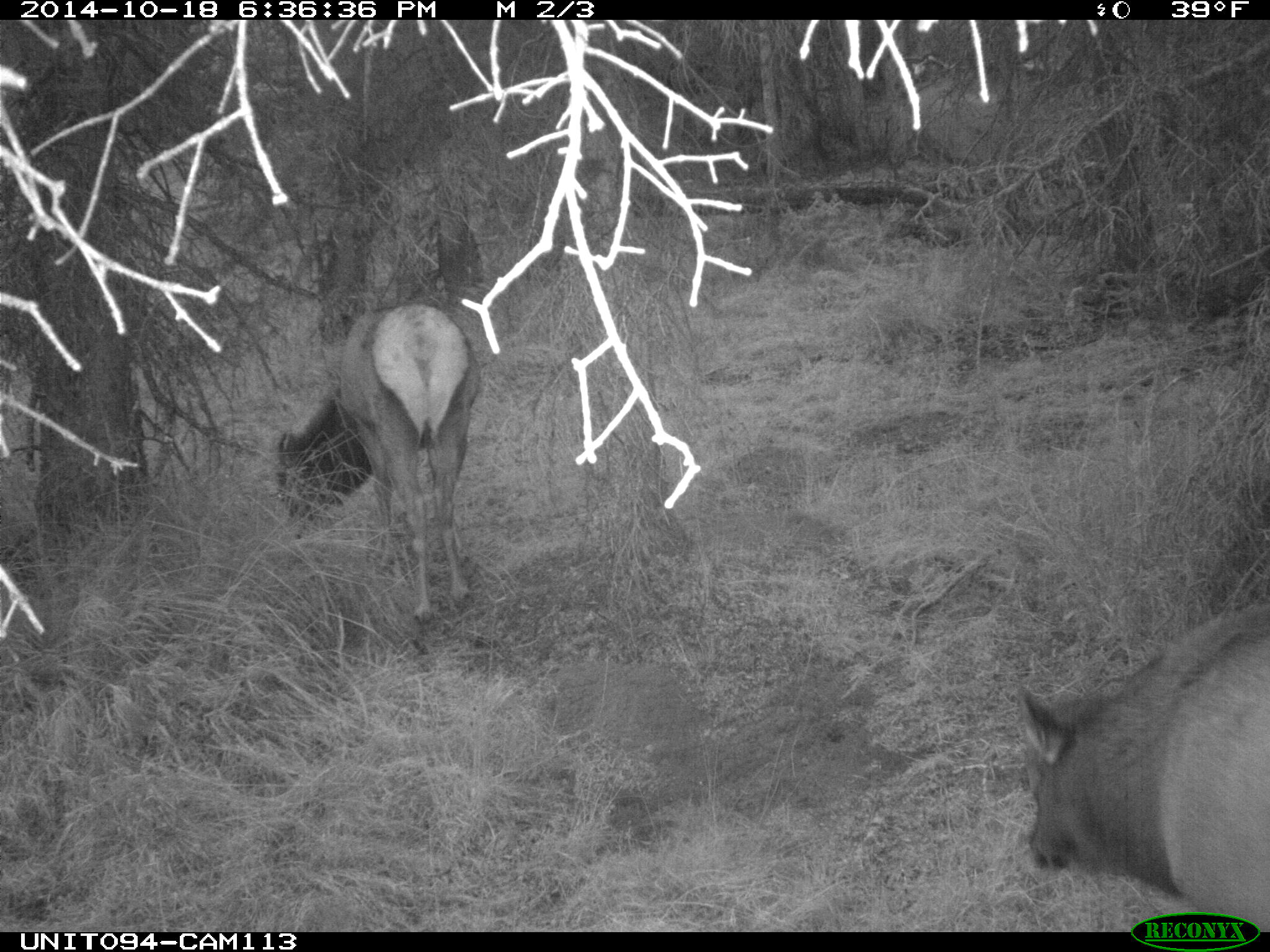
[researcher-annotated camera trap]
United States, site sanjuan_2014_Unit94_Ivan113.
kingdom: Animalia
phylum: Chordata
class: Mammalia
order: Artiodactyla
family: Cervidae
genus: Cervus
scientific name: Cervus elaphus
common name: red deer